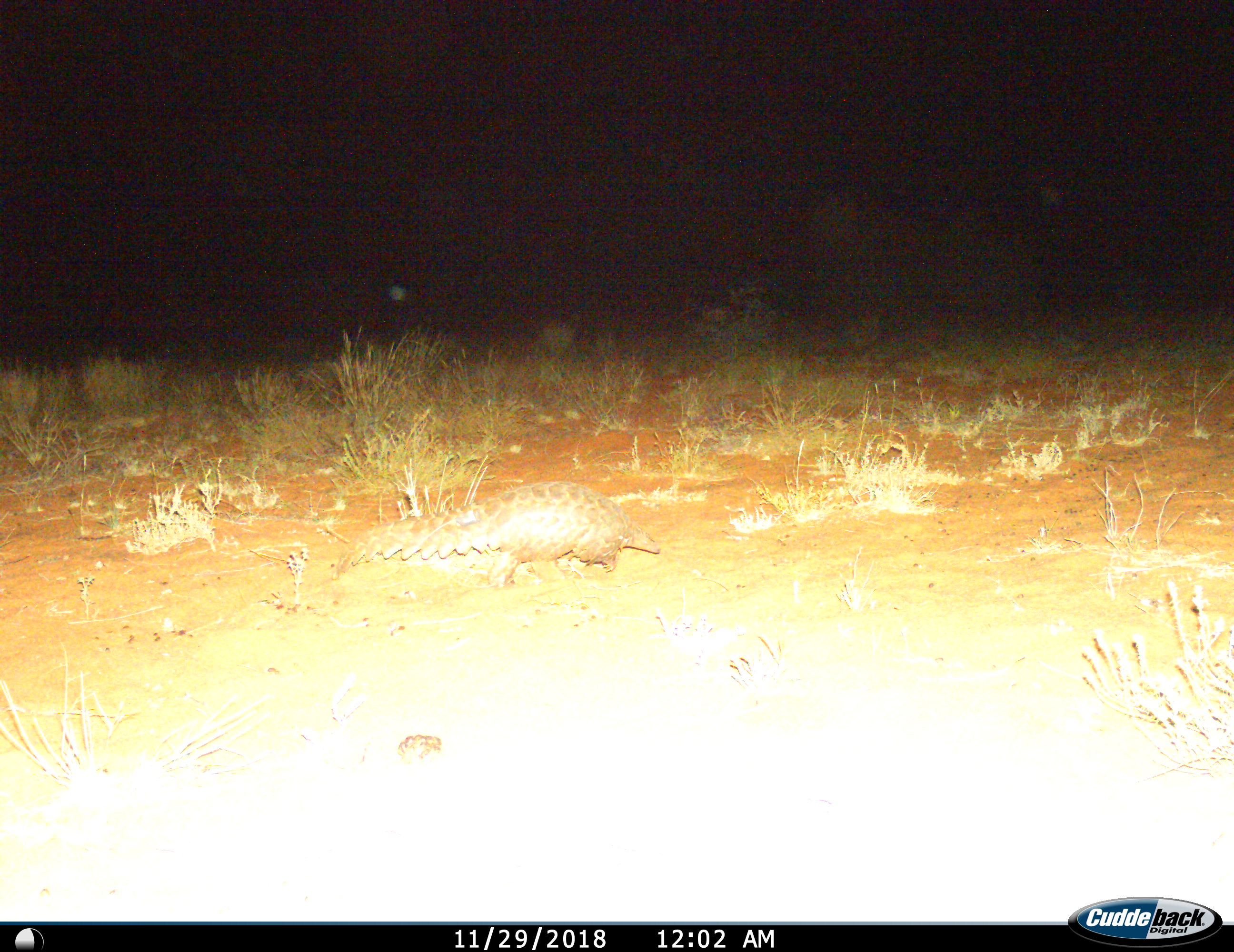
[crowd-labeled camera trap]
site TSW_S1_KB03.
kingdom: Animalia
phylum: Chordata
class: Mammalia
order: Pholidota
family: Manidae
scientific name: Manidae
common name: pangolin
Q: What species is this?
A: Pangolin (Manidae).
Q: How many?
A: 1.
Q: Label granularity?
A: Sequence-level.